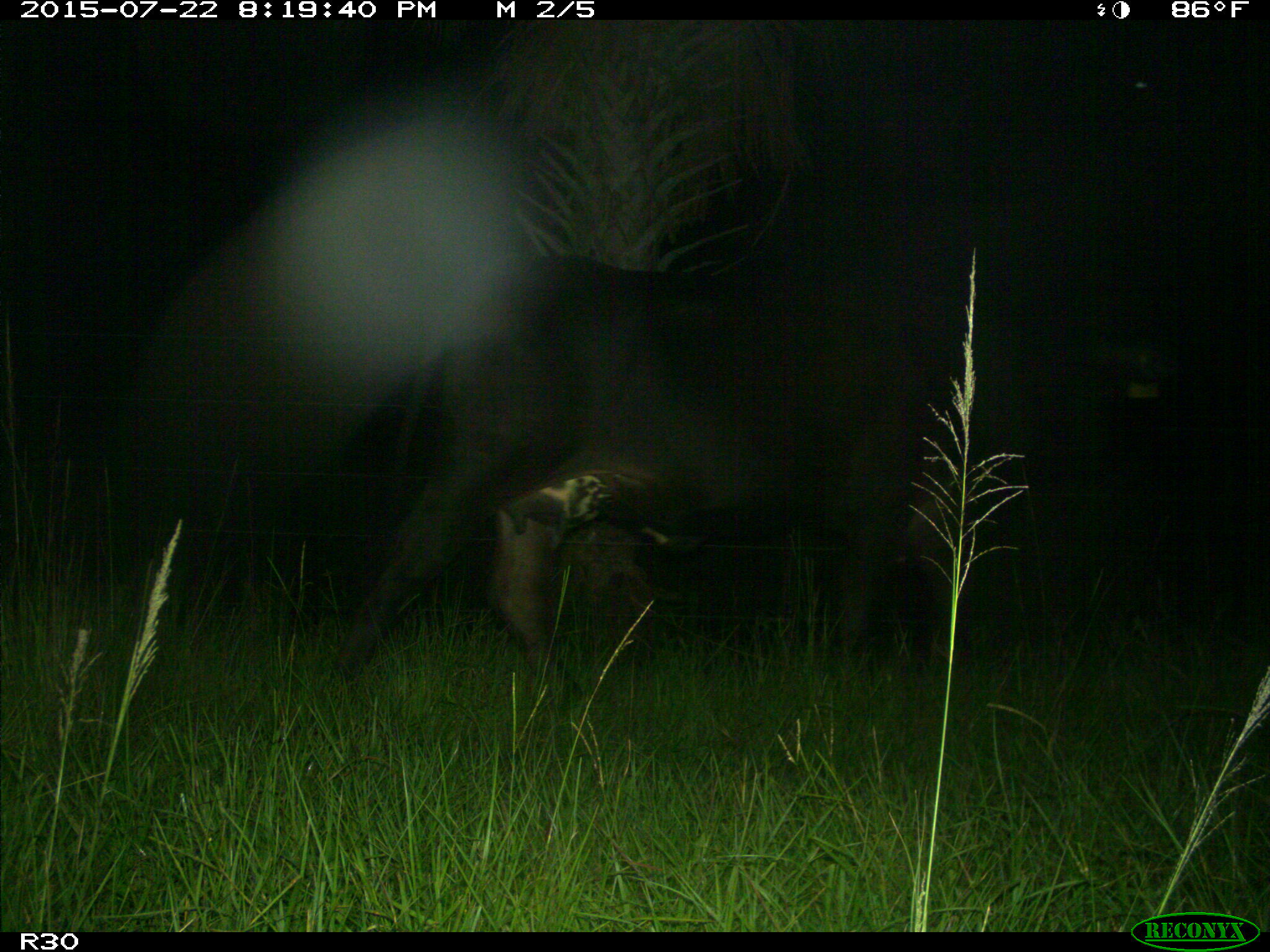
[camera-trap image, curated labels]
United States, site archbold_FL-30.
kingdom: Animalia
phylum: Chordata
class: Mammalia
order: Artiodactyla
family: Bovidae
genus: Bos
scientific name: Bos taurus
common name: domestic cow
Bos taurus (domestic cow).